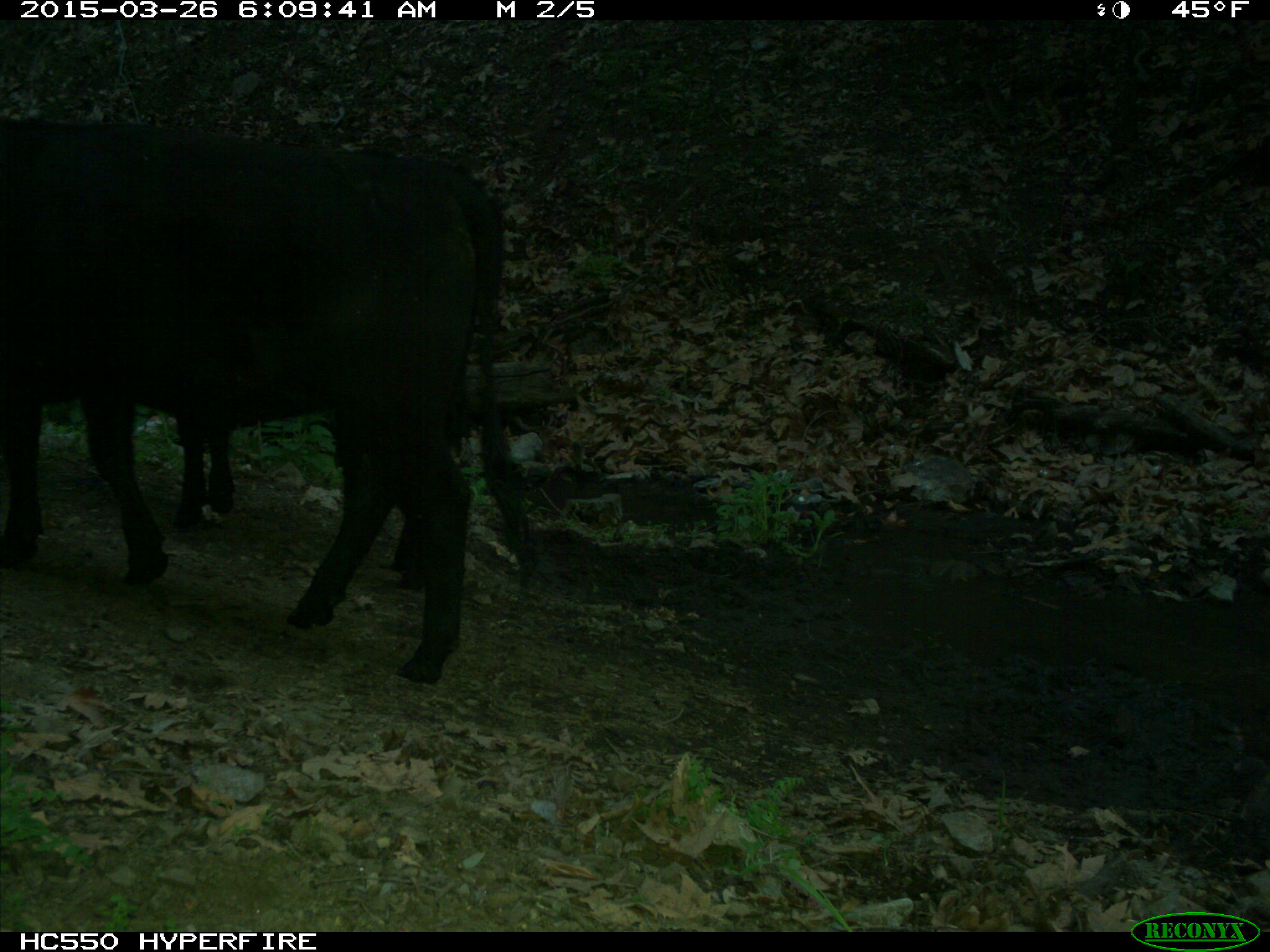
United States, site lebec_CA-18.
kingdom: Animalia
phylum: Chordata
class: Mammalia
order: Artiodactyla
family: Bovidae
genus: Bos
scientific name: Bos taurus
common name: domestic cow